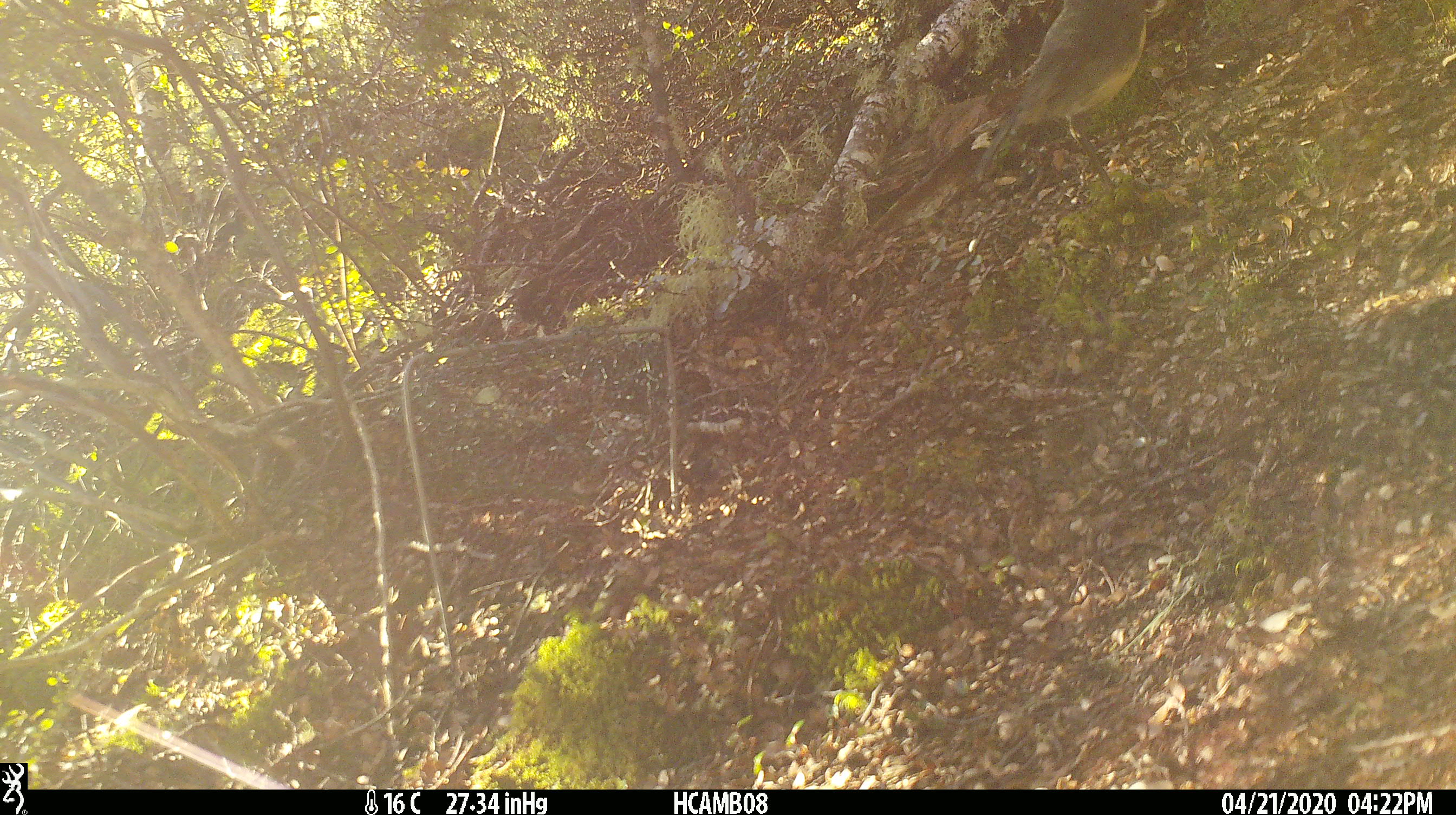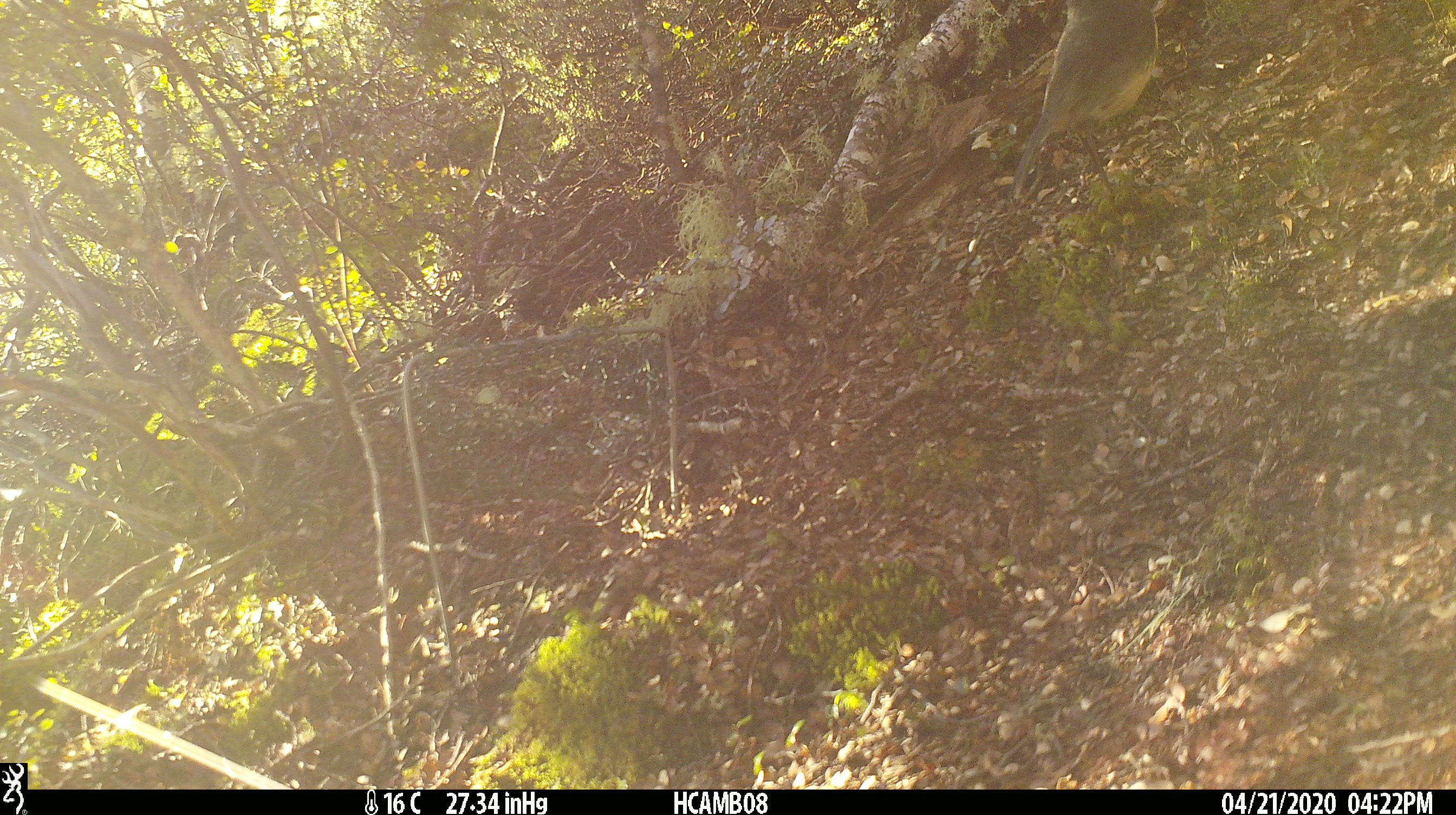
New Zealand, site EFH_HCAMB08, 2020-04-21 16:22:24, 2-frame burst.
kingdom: Animalia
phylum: Chordata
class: Aves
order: Passeriformes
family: Petroicidae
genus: Petroica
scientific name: Petroica australis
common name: new zealand robin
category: robin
Robin (new zealand robin) (Petroica australis).